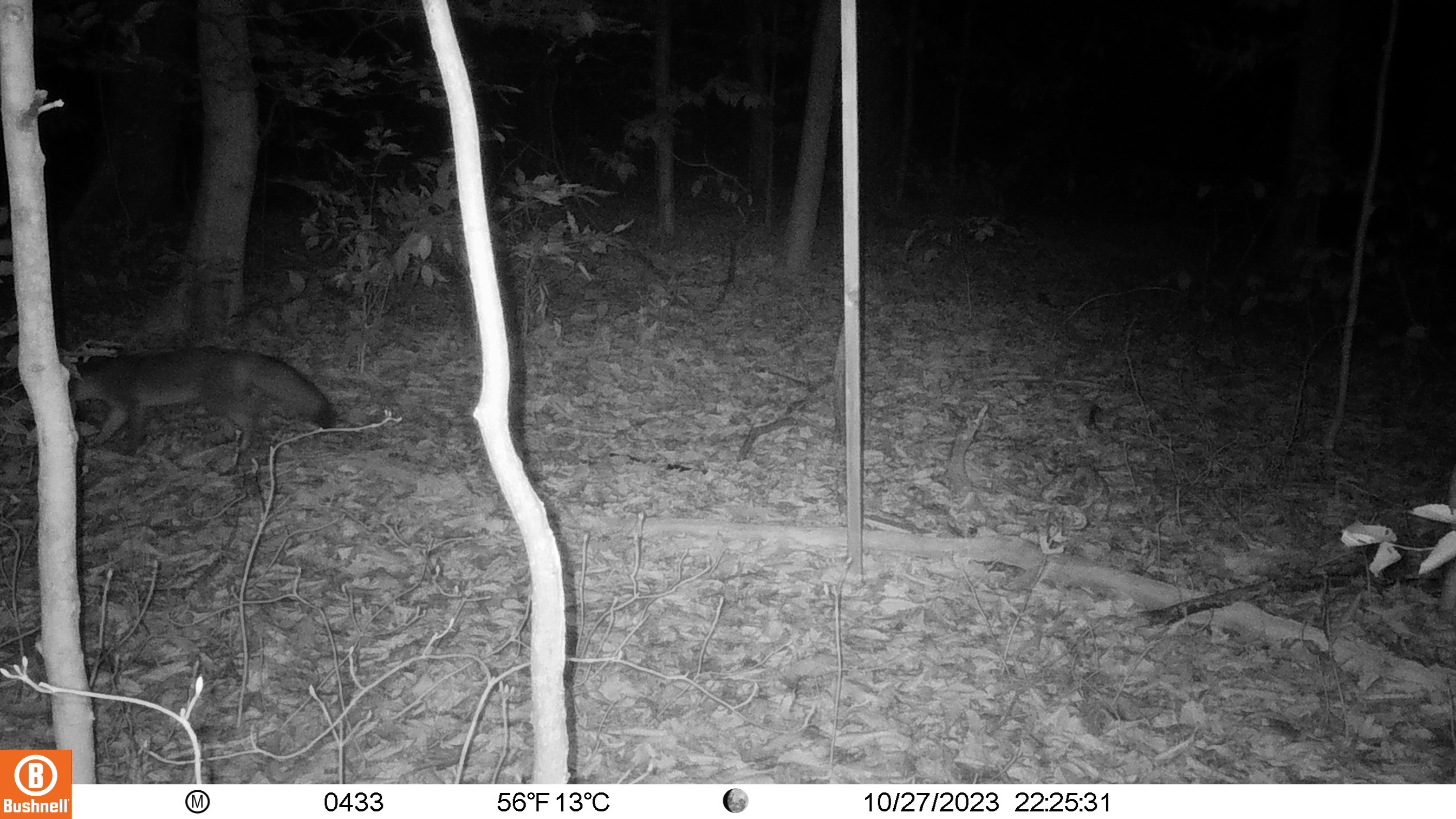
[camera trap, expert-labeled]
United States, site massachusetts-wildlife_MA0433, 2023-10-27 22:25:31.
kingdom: Animalia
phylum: Chordata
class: Mammalia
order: Carnivora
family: Canidae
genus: Urocyon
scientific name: Urocyon cinereoargenteus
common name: gray fox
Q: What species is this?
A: Gray fox (Urocyon cinereoargenteus).